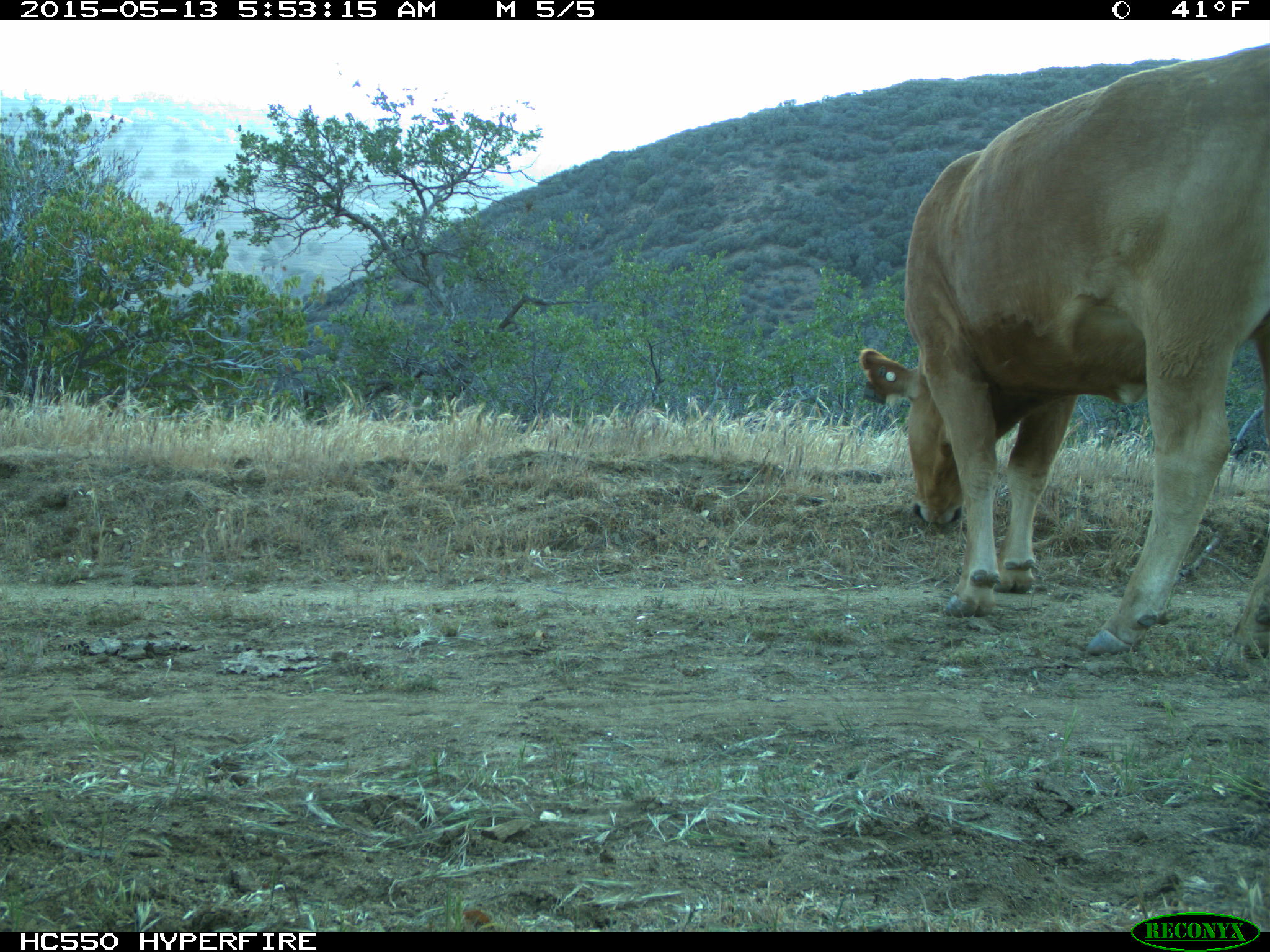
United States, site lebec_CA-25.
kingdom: Animalia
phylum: Chordata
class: Mammalia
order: Artiodactyla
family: Bovidae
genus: Bos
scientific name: Bos taurus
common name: domestic cow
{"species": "Bos taurus (domestic cow)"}